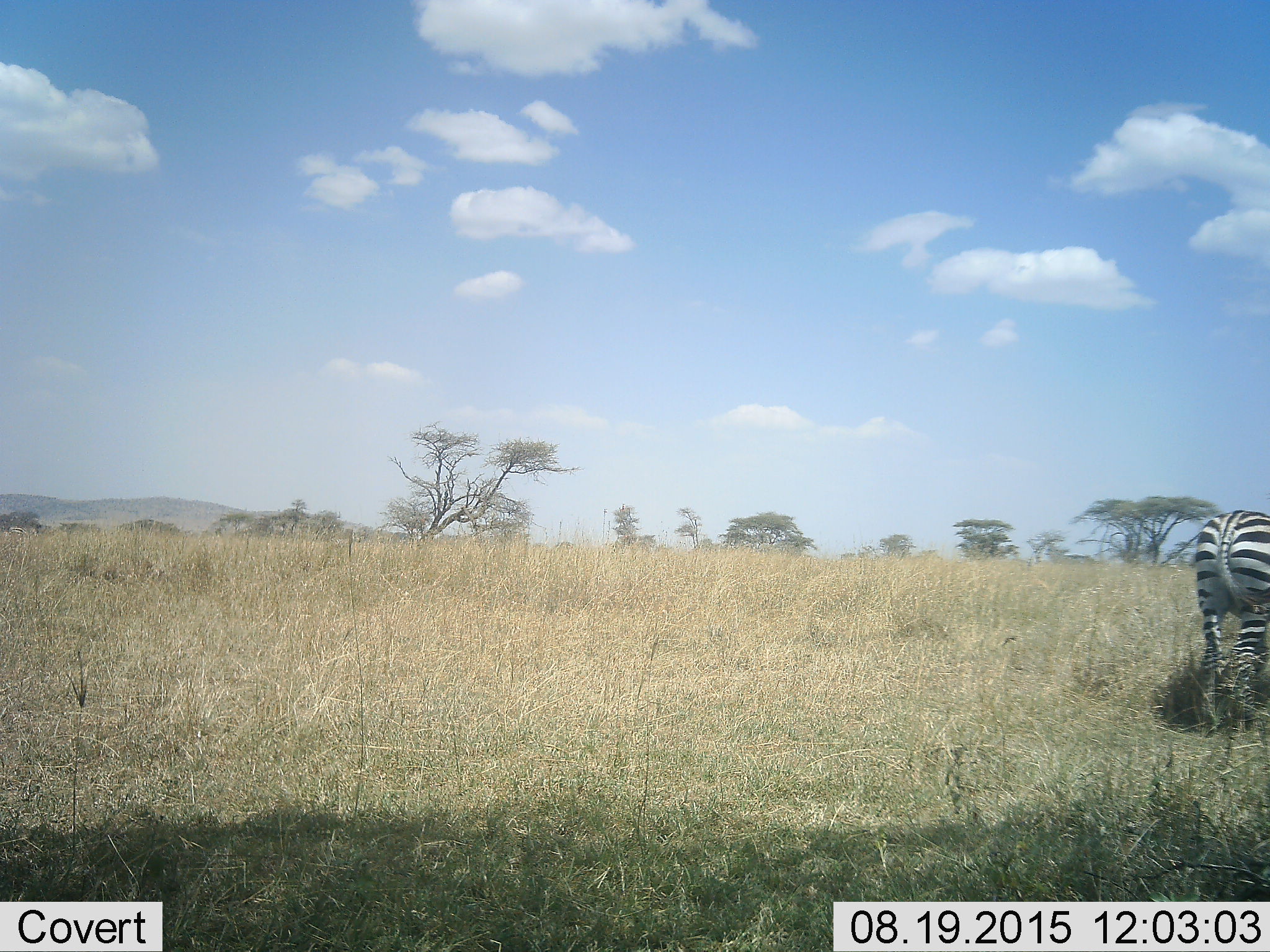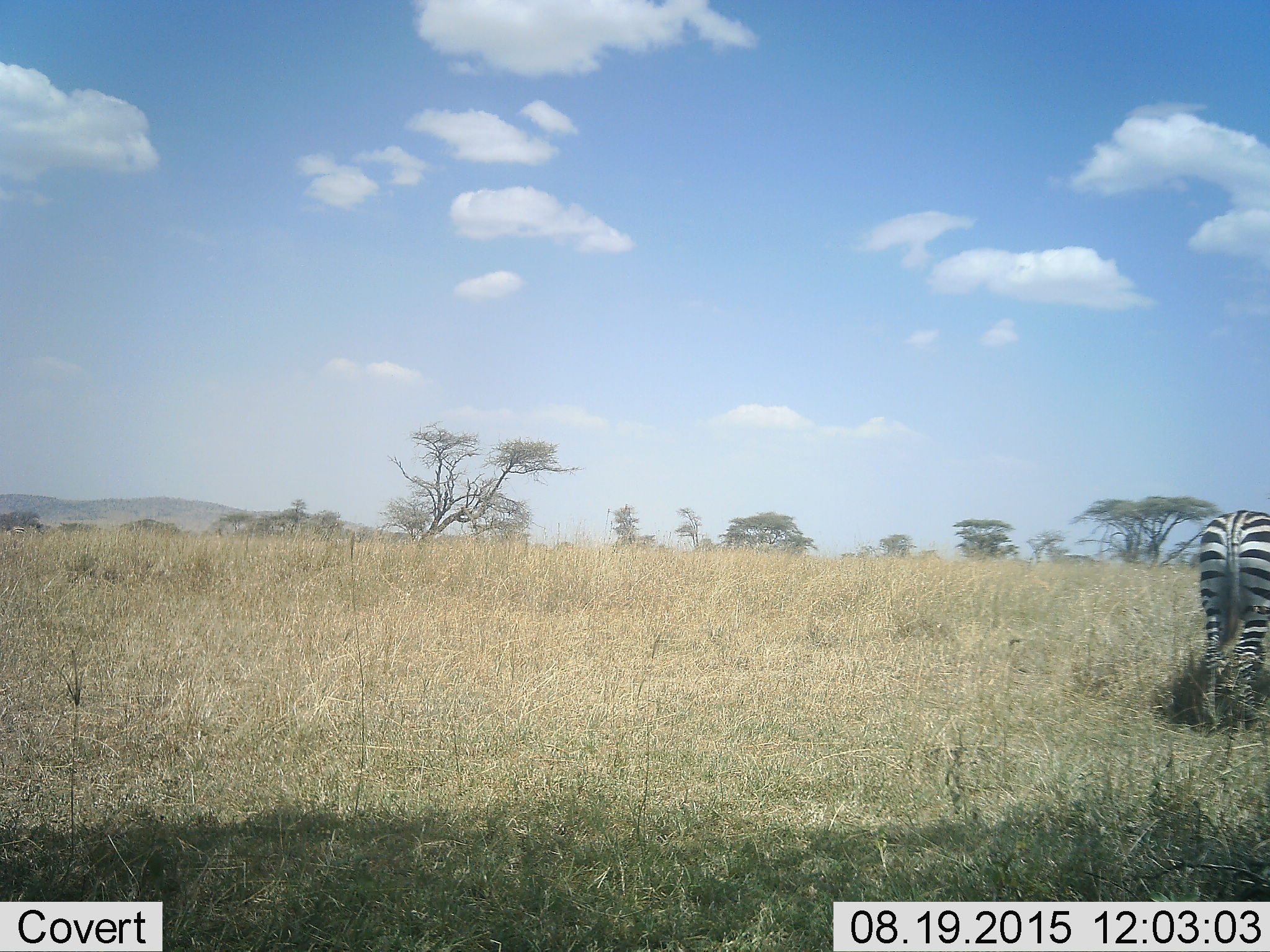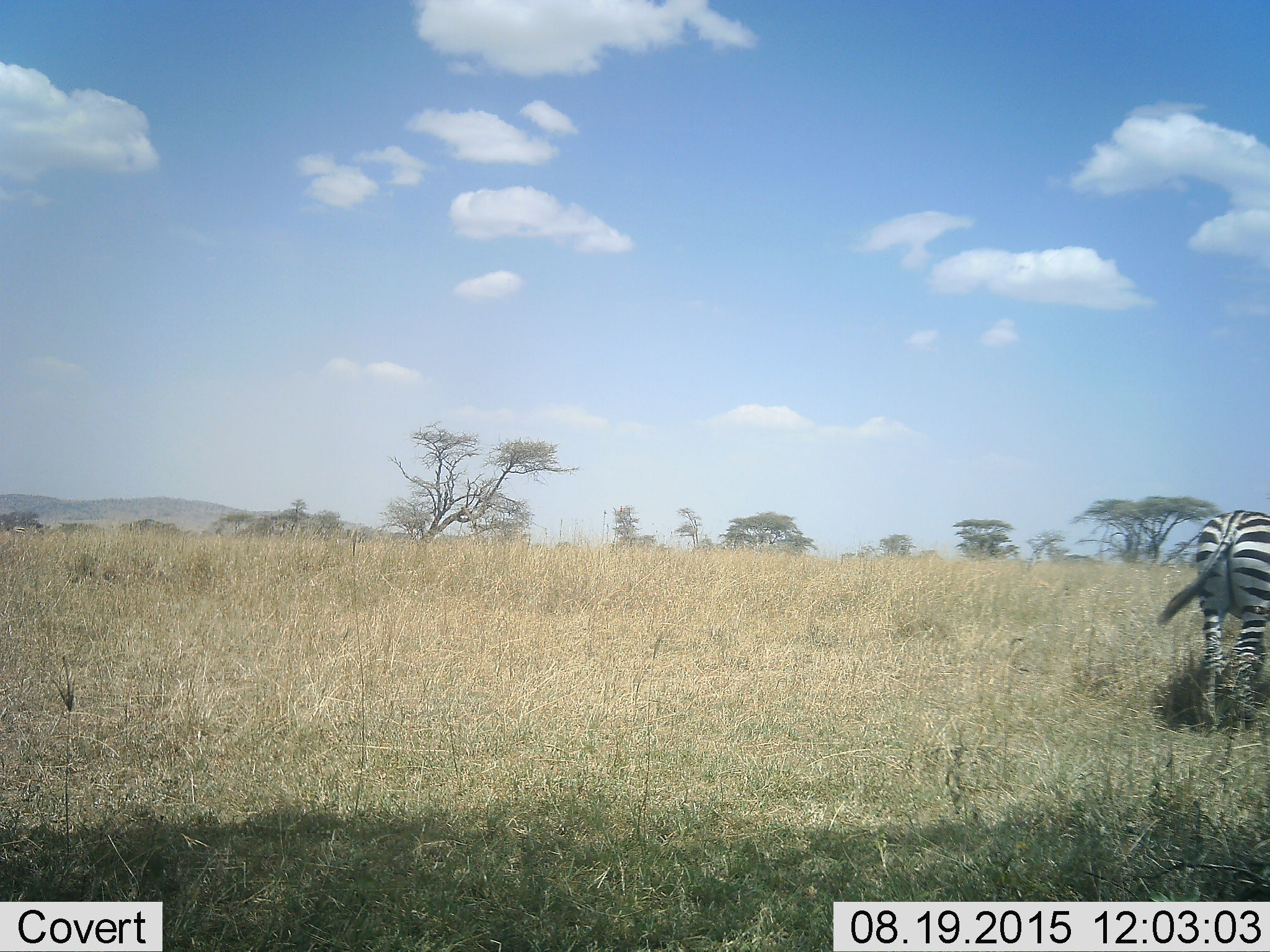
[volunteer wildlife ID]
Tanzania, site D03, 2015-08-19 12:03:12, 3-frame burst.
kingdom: Animalia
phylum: Chordata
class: Mammalia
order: Perissodactyla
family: Equidae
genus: Equus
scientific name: Equus quagga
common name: plains zebra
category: zebra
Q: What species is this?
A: Zebra (plains zebra) (Equus quagga).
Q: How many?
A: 1.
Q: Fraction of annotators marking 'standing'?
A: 79%.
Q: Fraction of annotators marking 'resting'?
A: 0%.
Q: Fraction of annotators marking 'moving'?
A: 11%.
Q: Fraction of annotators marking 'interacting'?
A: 0%.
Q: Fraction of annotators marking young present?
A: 0%.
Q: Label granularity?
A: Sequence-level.